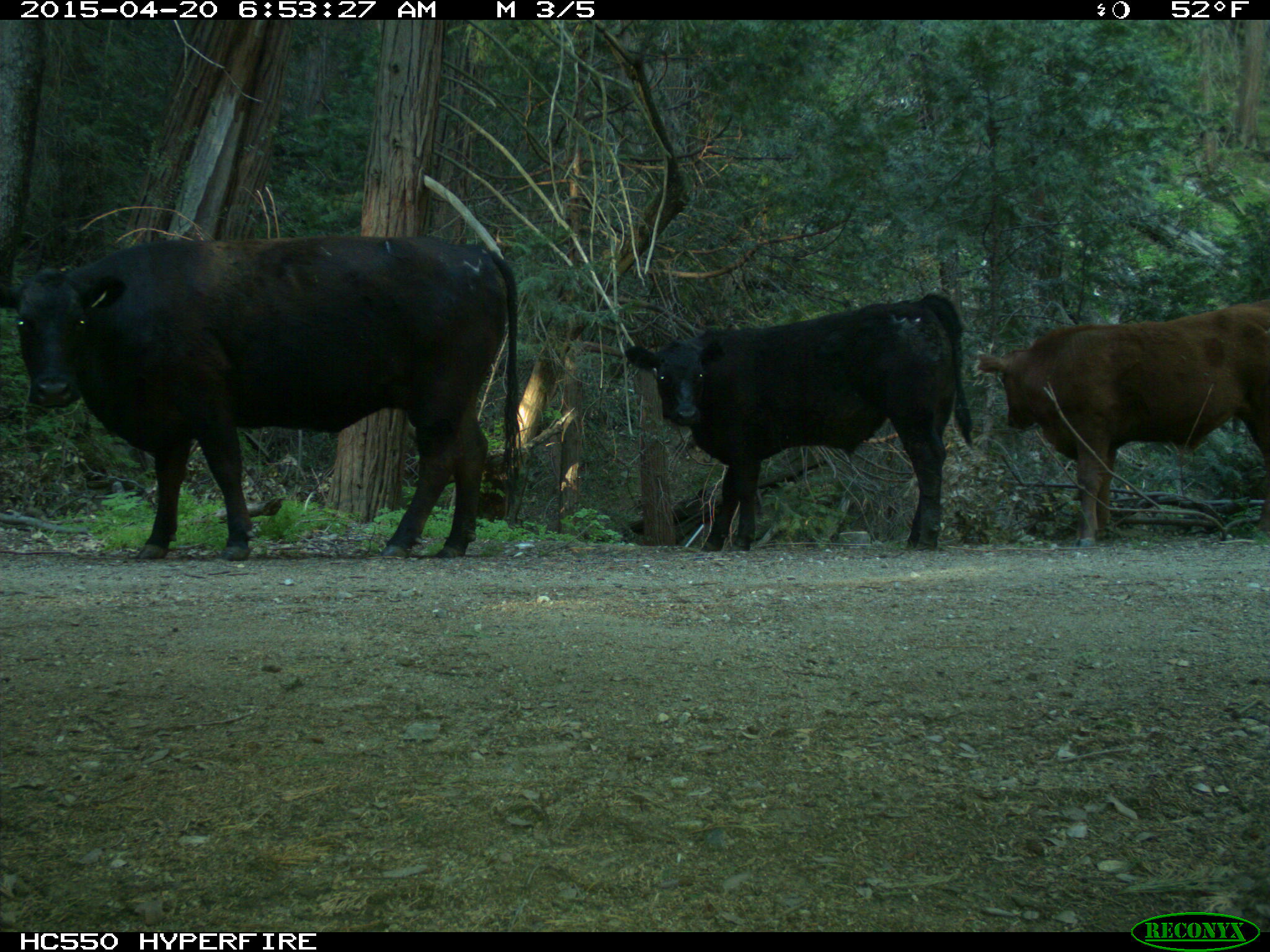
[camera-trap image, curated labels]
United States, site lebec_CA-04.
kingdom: Animalia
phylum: Chordata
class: Mammalia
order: Artiodactyla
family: Bovidae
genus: Bos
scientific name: Bos taurus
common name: domestic cow